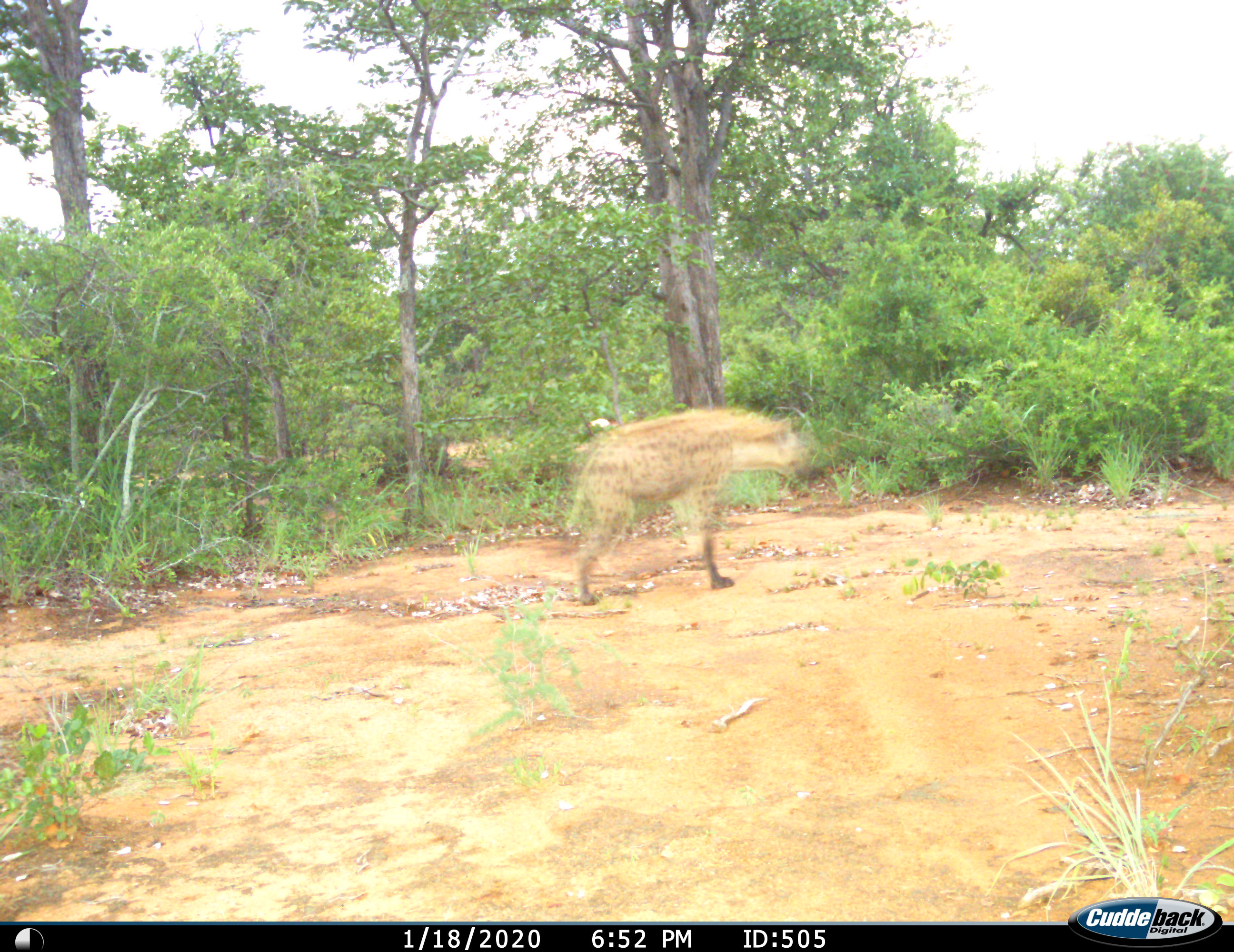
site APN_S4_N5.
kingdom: Animalia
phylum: Chordata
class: Mammalia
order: Carnivora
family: Hyaenidae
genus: Crocuta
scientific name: Crocuta crocuta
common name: spotted hyena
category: hyenaspotted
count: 1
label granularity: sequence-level